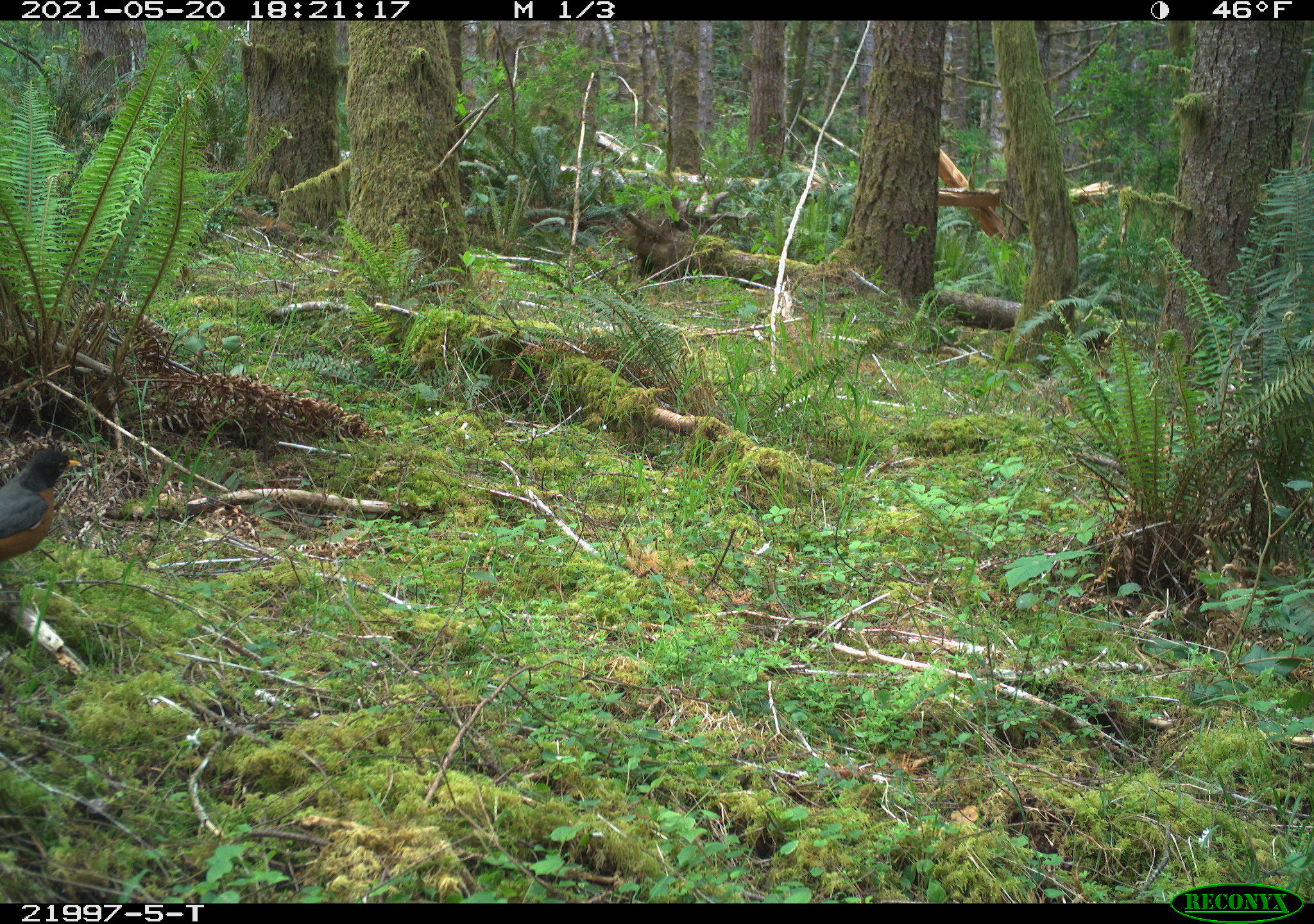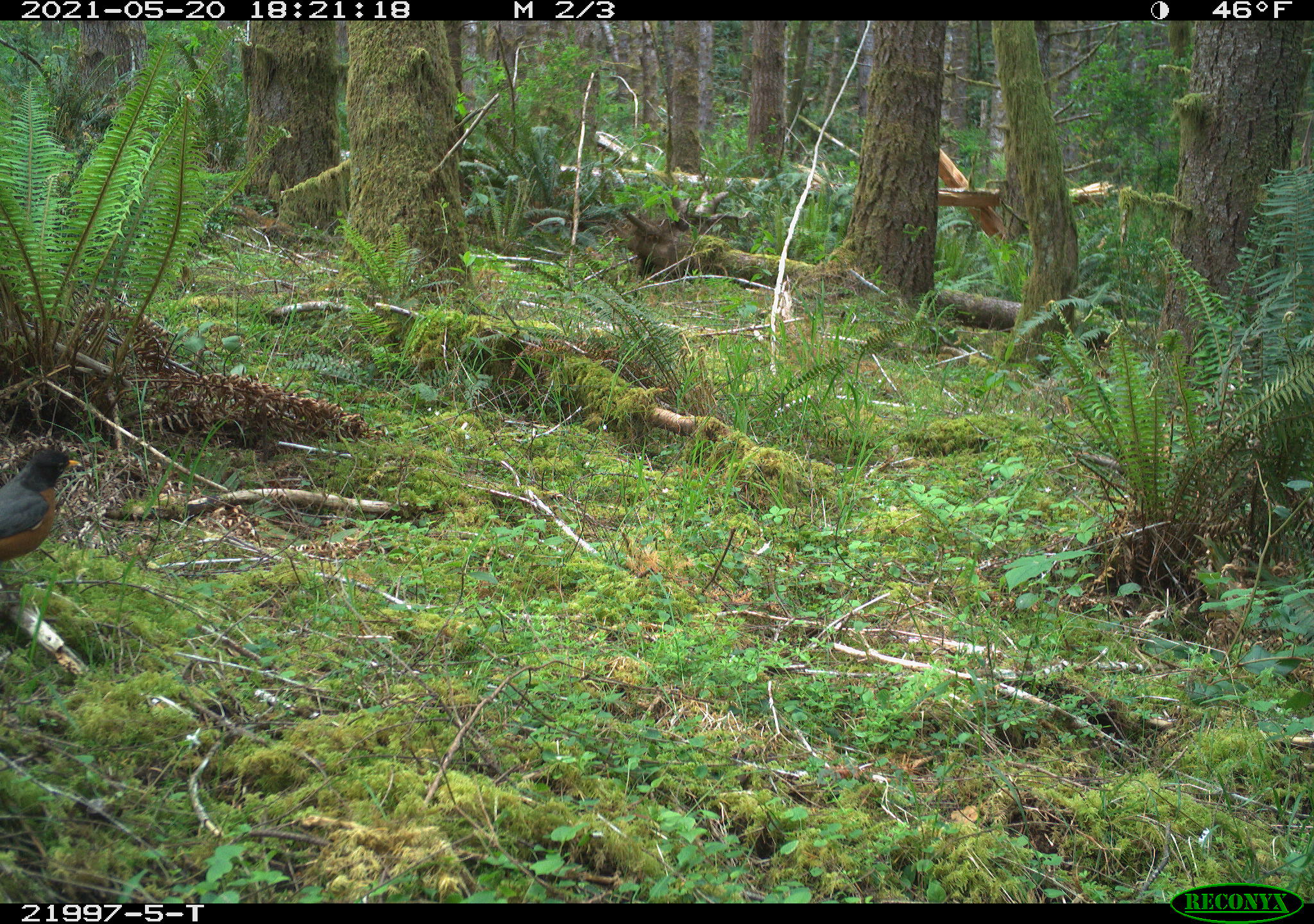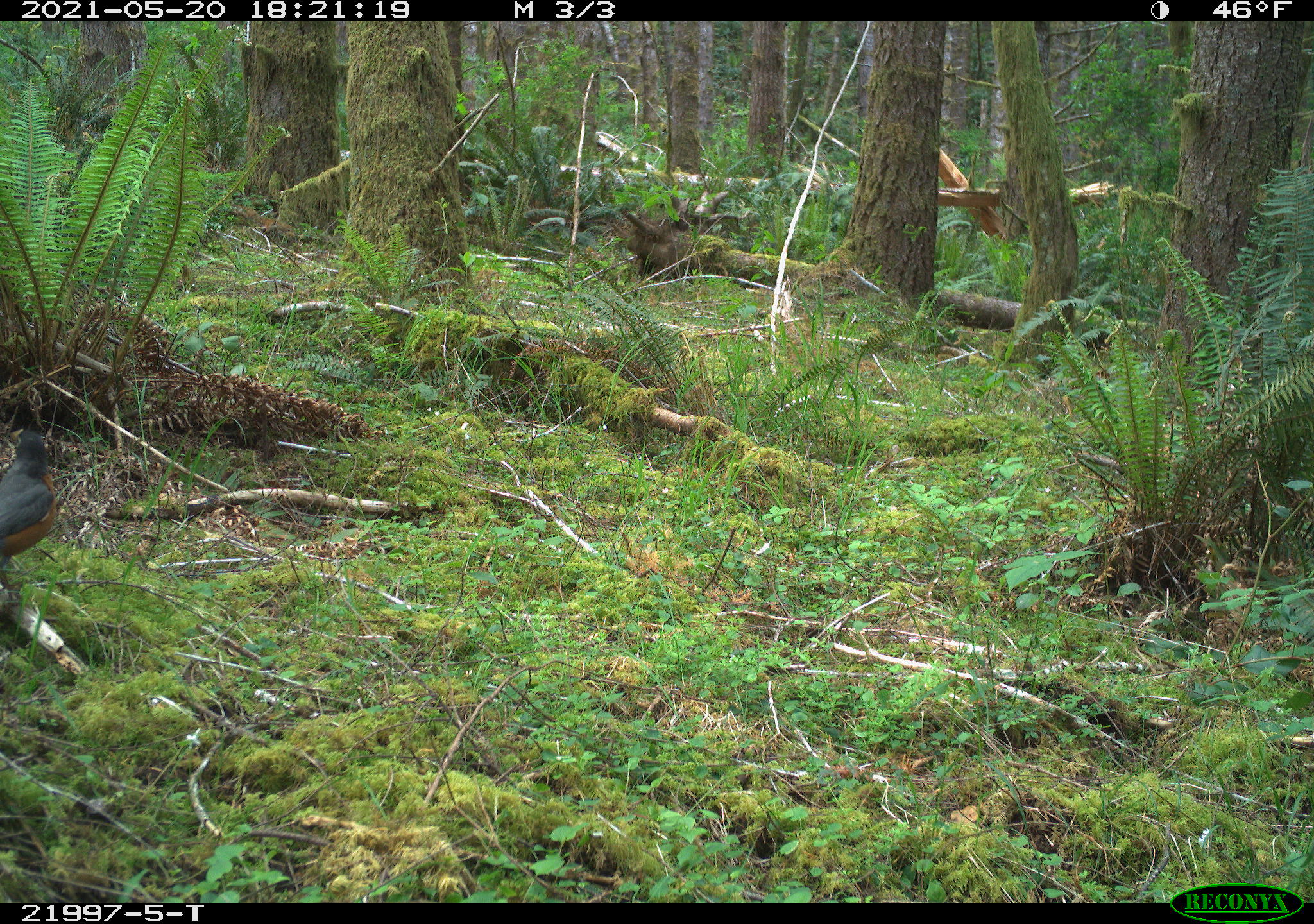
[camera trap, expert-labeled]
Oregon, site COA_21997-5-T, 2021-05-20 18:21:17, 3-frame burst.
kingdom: Animalia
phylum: Chordata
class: Aves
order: Passeriformes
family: Turdidae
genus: Turdus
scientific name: Turdus migratorius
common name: american robin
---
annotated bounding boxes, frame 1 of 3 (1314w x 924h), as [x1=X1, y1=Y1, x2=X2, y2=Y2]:
american robin: [x1=0, y1=431, x2=87, y2=599]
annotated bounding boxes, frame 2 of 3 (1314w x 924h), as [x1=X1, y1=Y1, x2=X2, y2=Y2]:
american robin: [x1=0, y1=432, x2=98, y2=603]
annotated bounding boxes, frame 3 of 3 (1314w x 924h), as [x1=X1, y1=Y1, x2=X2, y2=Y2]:
american robin: [x1=0, y1=422, x2=81, y2=602]